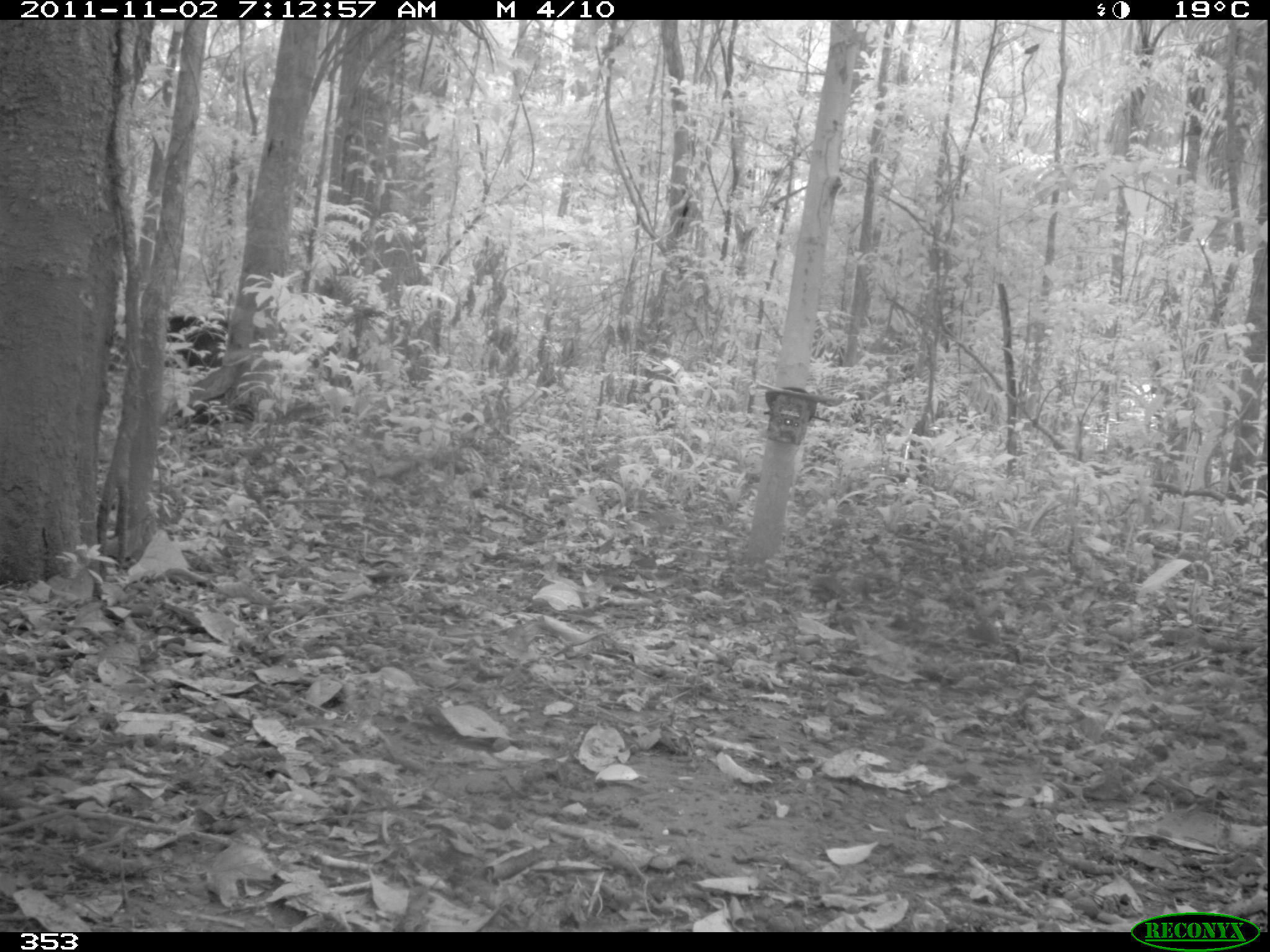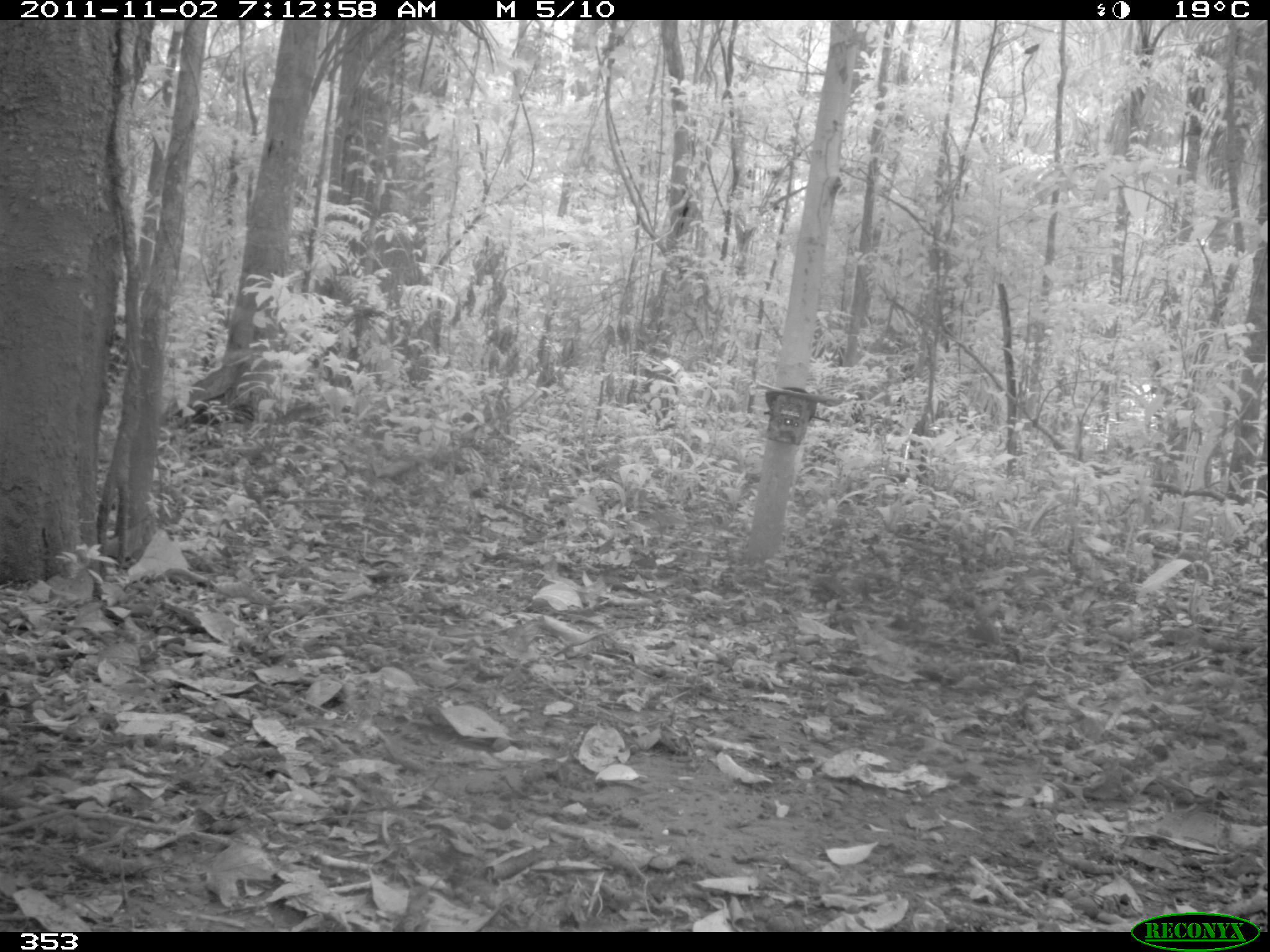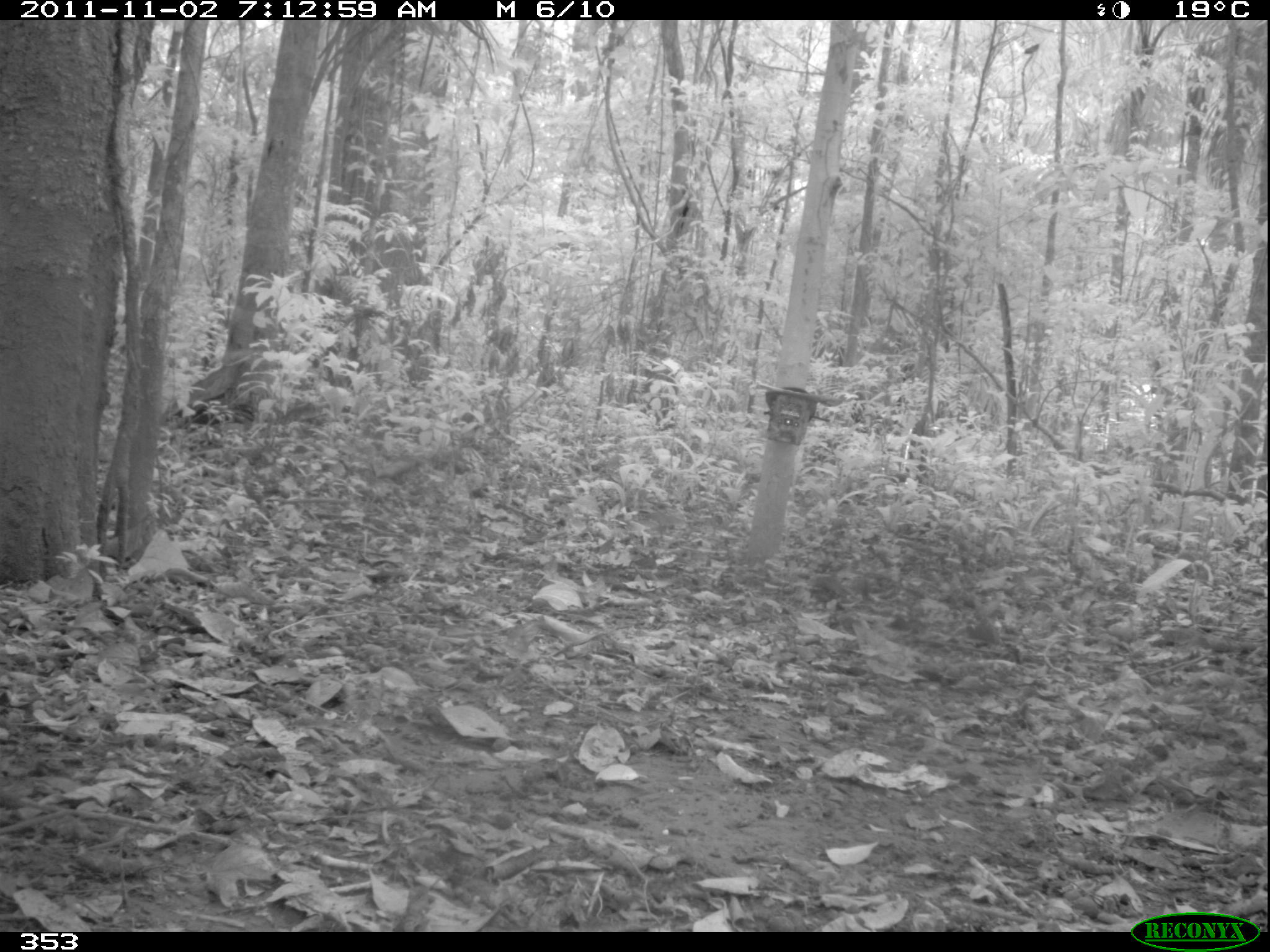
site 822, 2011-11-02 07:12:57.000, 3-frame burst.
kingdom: Animalia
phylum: Chordata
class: Mammalia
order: Artiodactyla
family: Tayassuidae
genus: Tayassu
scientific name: Tayassu pecari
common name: white-lipped peccary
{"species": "Tayassu pecari (white-lipped peccary)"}